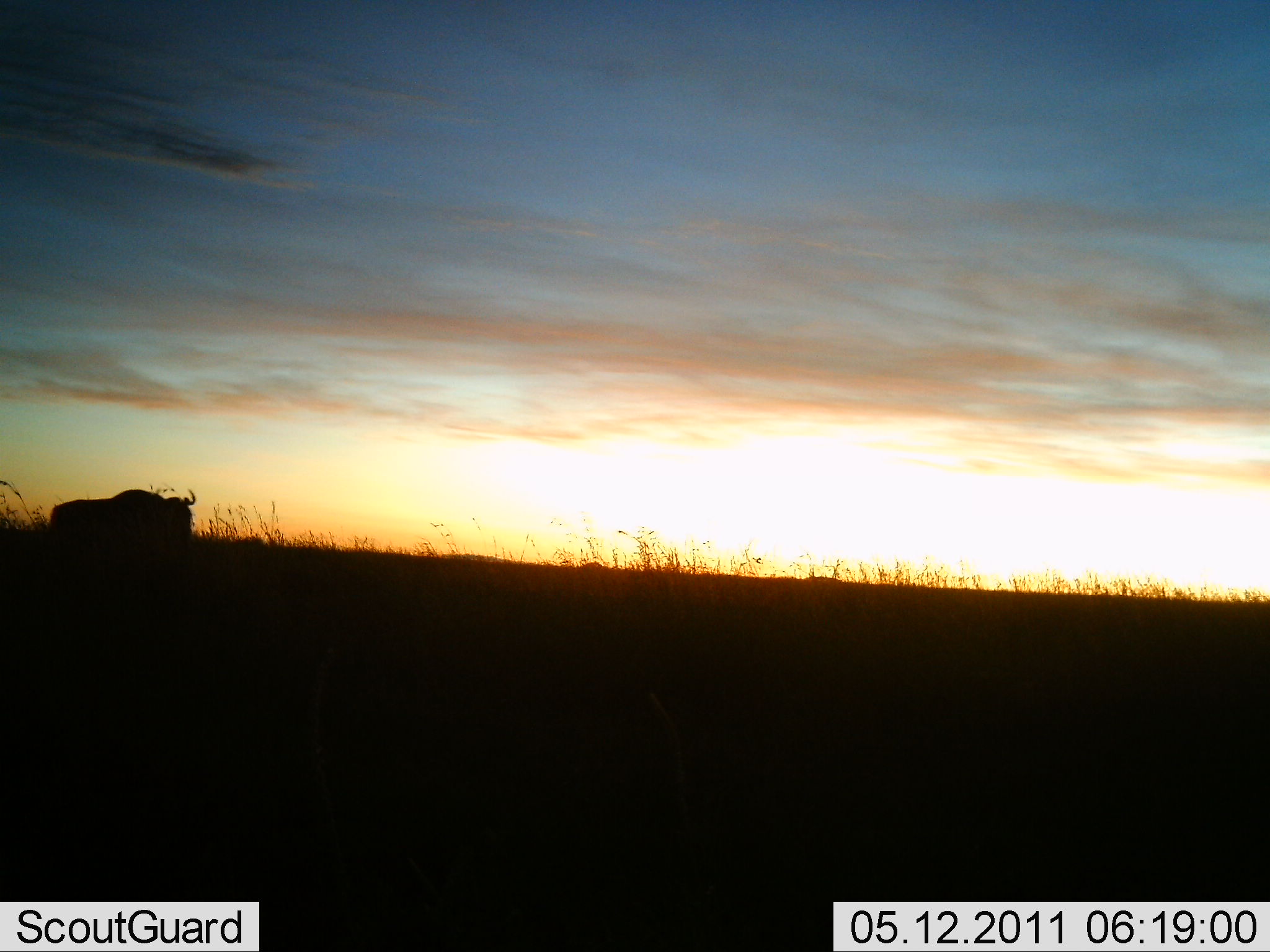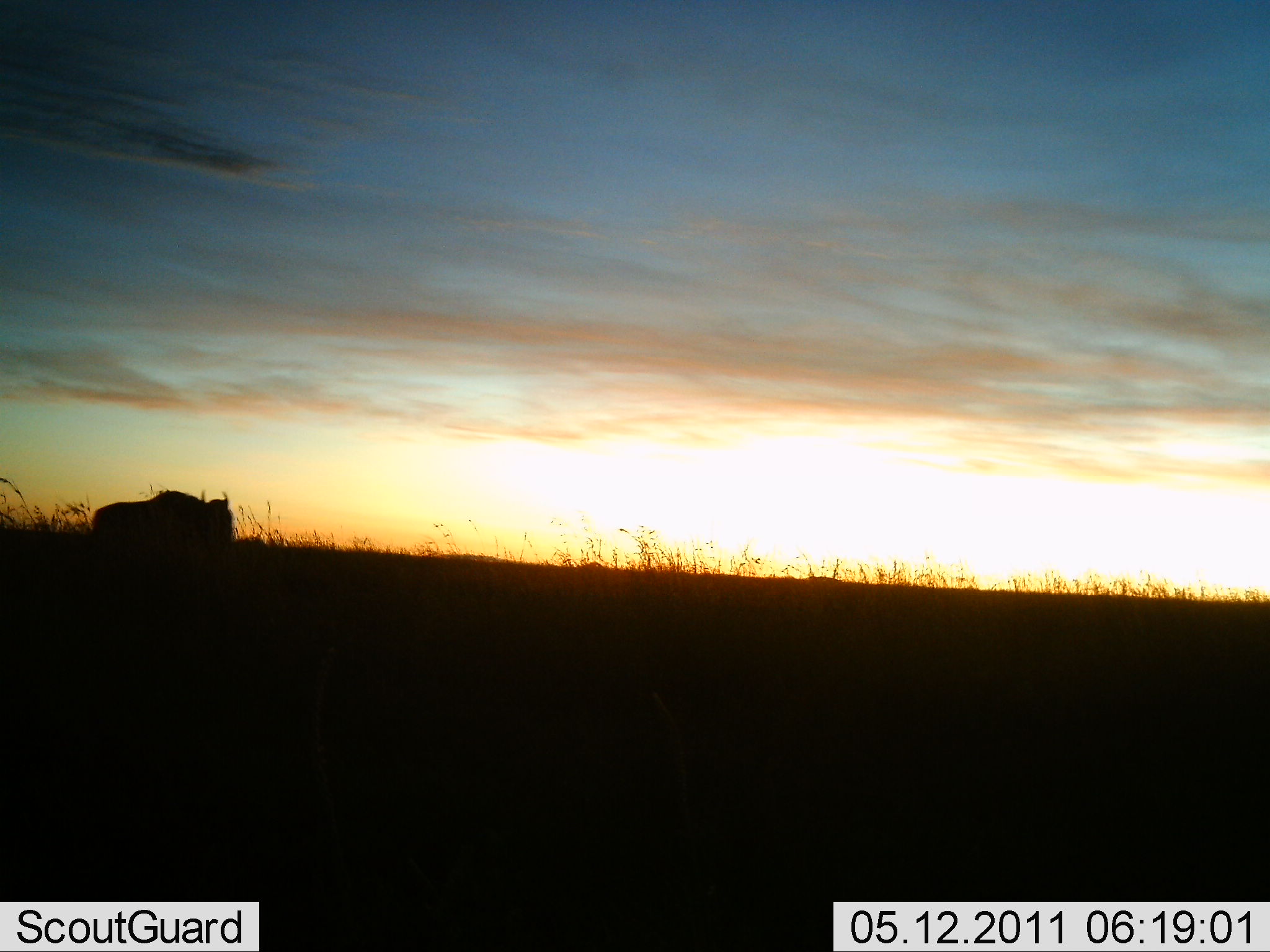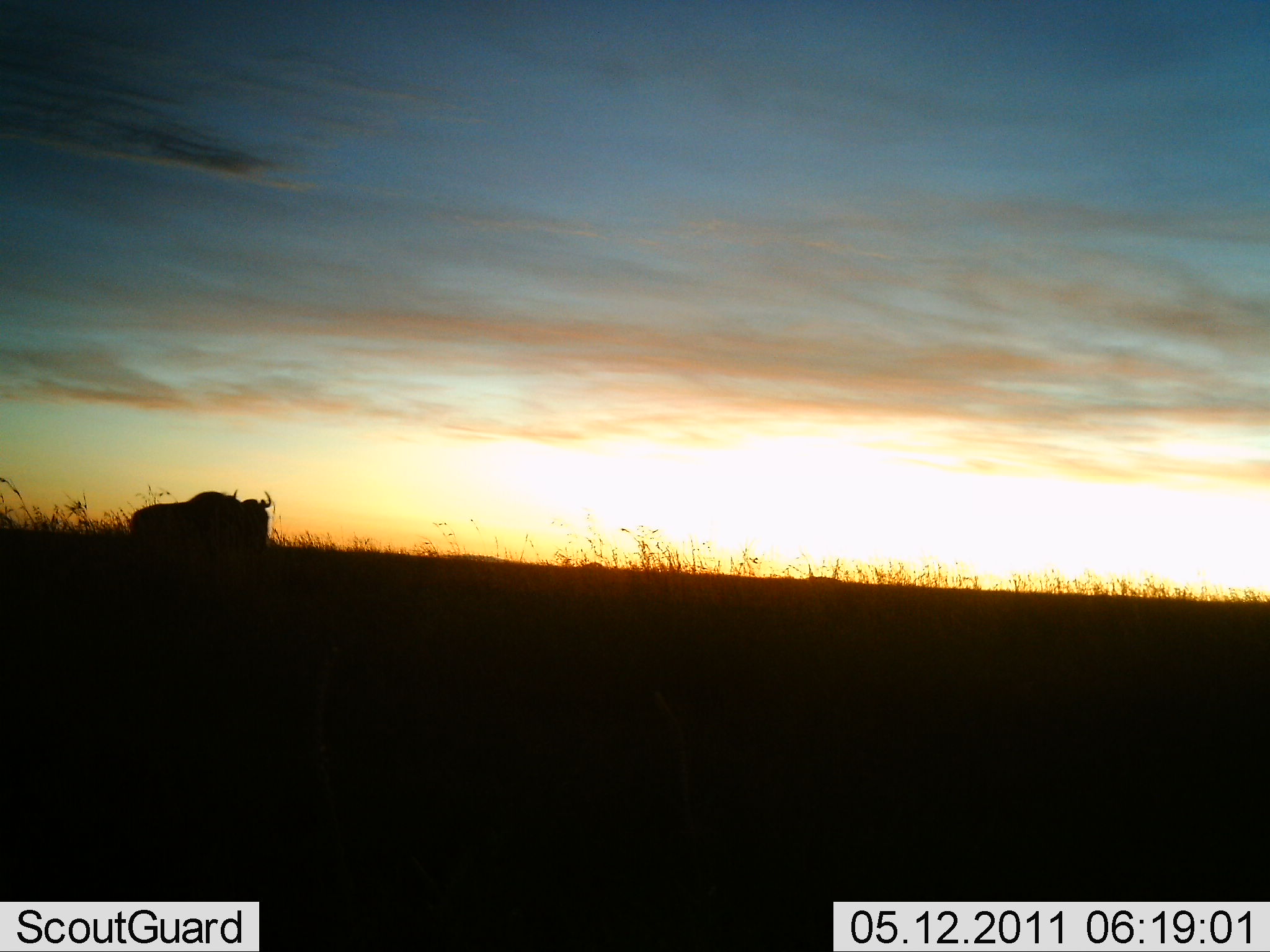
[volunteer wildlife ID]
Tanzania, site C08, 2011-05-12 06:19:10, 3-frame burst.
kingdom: Animalia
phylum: Chordata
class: Mammalia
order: Artiodactyla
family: Bovidae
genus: Connochaetes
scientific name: Connochaetes taurinus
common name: blue wildebeest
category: wildebeest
Wildebeest (blue wildebeest) (Connochaetes taurinus), count 1. Behavior (volunteer vote fractions): standing 15%, resting 0%, moving 85%, interacting 0%. Young present (vote fraction): 0%. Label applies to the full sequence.